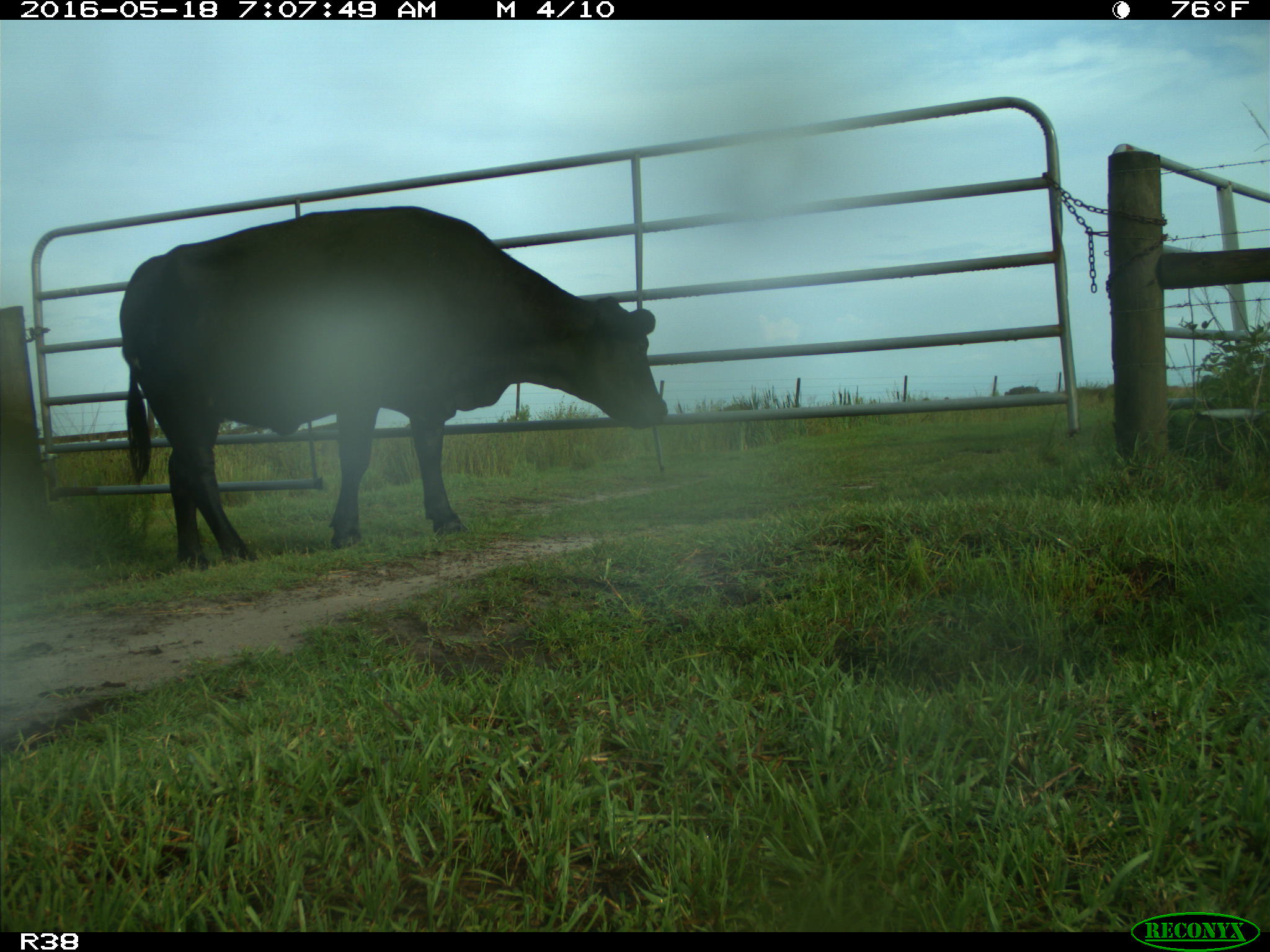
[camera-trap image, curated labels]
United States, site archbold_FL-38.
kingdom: Animalia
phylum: Chordata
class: Mammalia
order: Artiodactyla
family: Bovidae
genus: Bos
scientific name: Bos taurus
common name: domestic cow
Bos taurus (domestic cow).